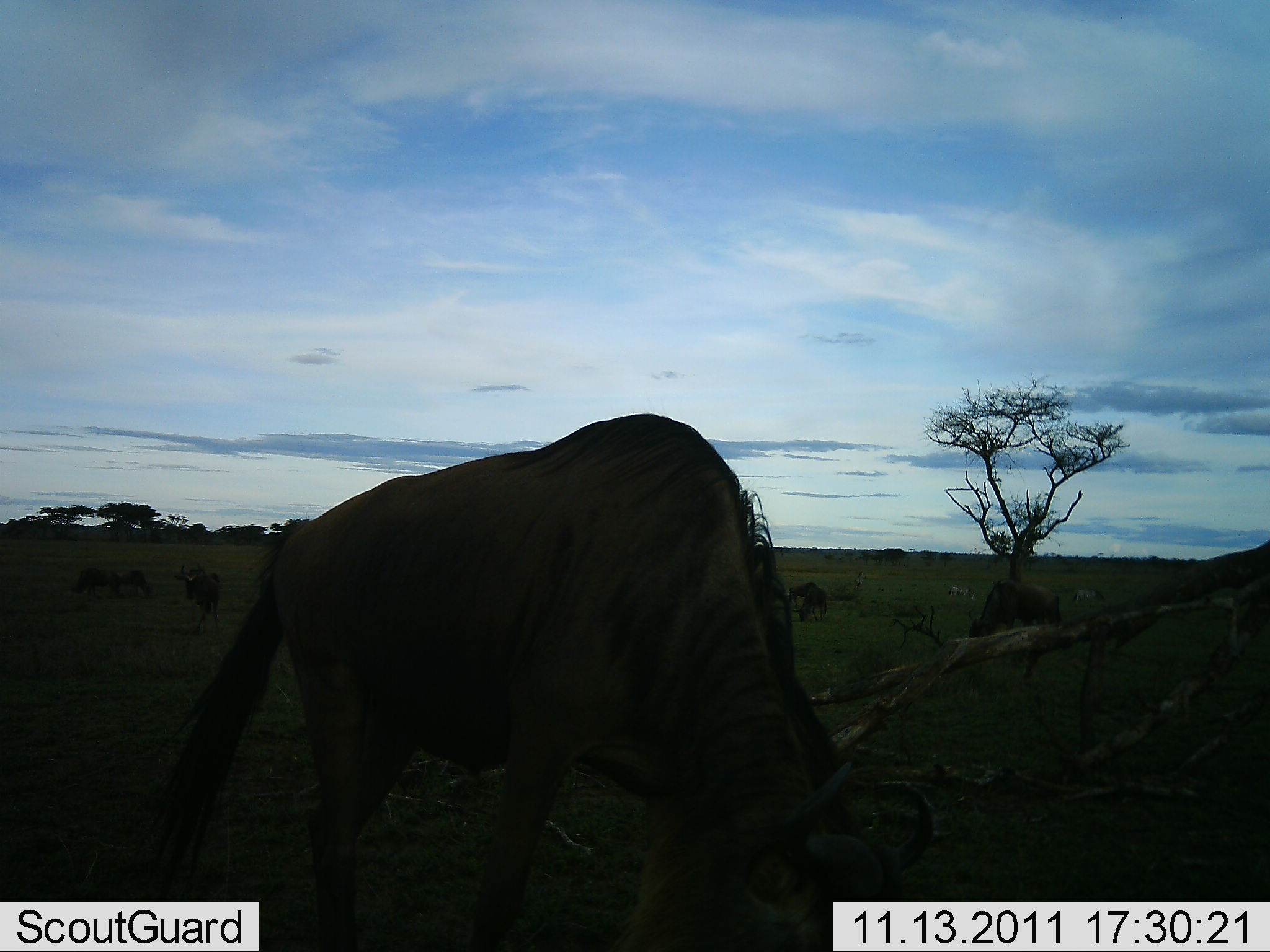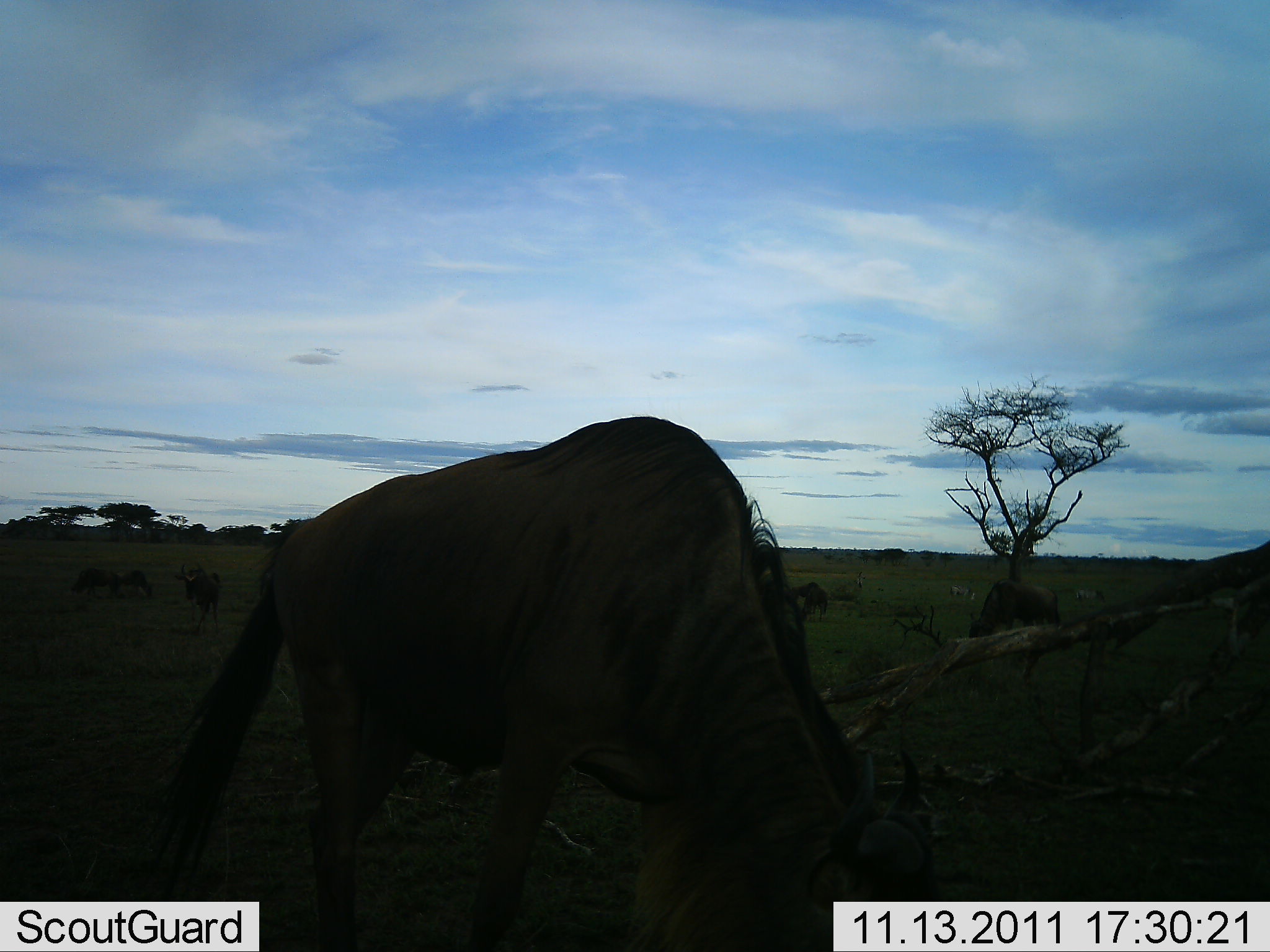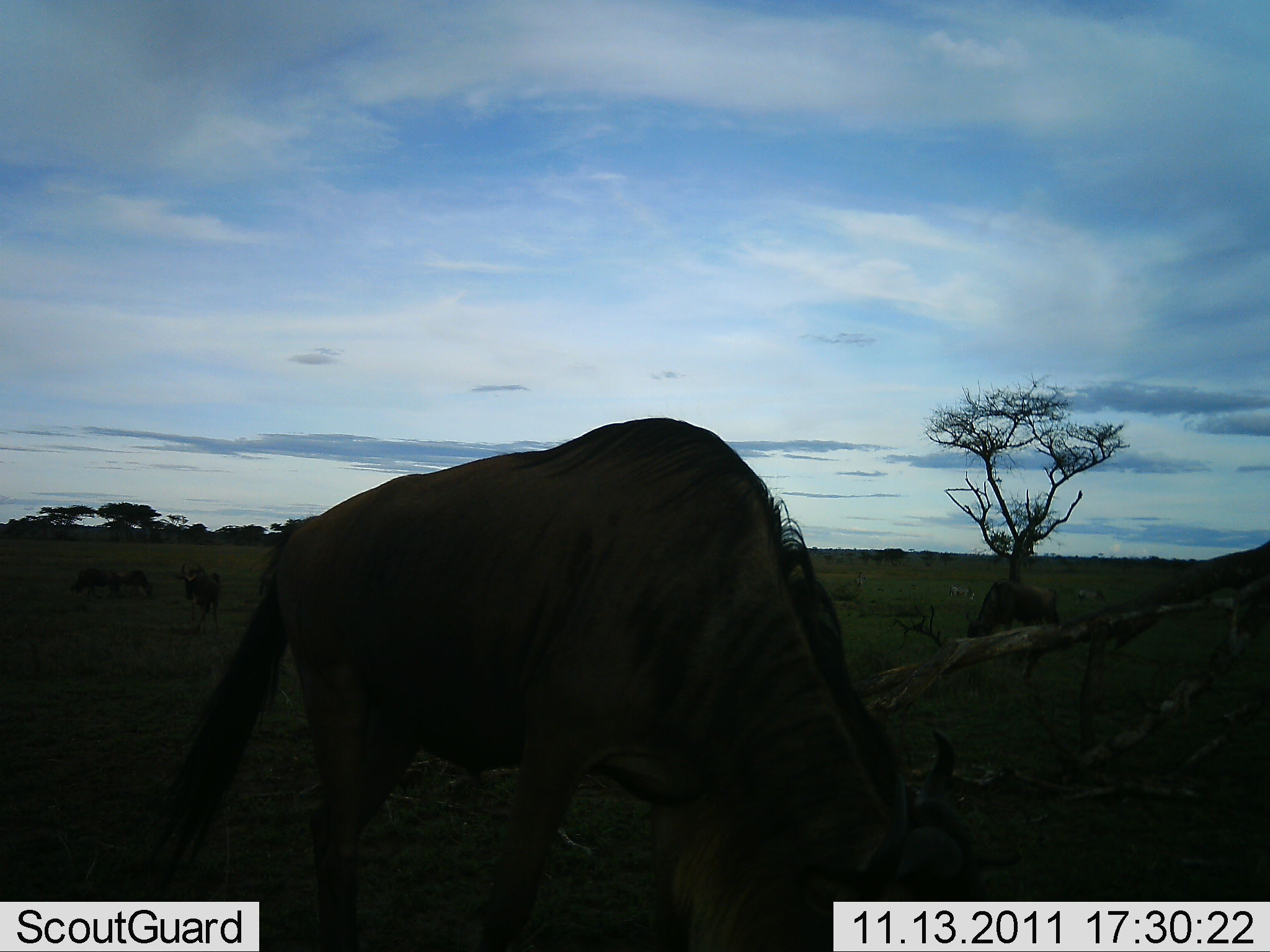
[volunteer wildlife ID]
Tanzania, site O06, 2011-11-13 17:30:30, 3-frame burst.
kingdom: Animalia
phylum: Chordata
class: Mammalia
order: Artiodactyla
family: Bovidae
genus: Connochaetes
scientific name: Connochaetes taurinus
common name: blue wildebeest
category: wildebeest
Wildebeest (blue wildebeest) (Connochaetes taurinus), count 5. Behavior (volunteer vote fractions): standing 45%, resting 0%, moving 9%, interacting 0%. Young present (vote fraction): 0%. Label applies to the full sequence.